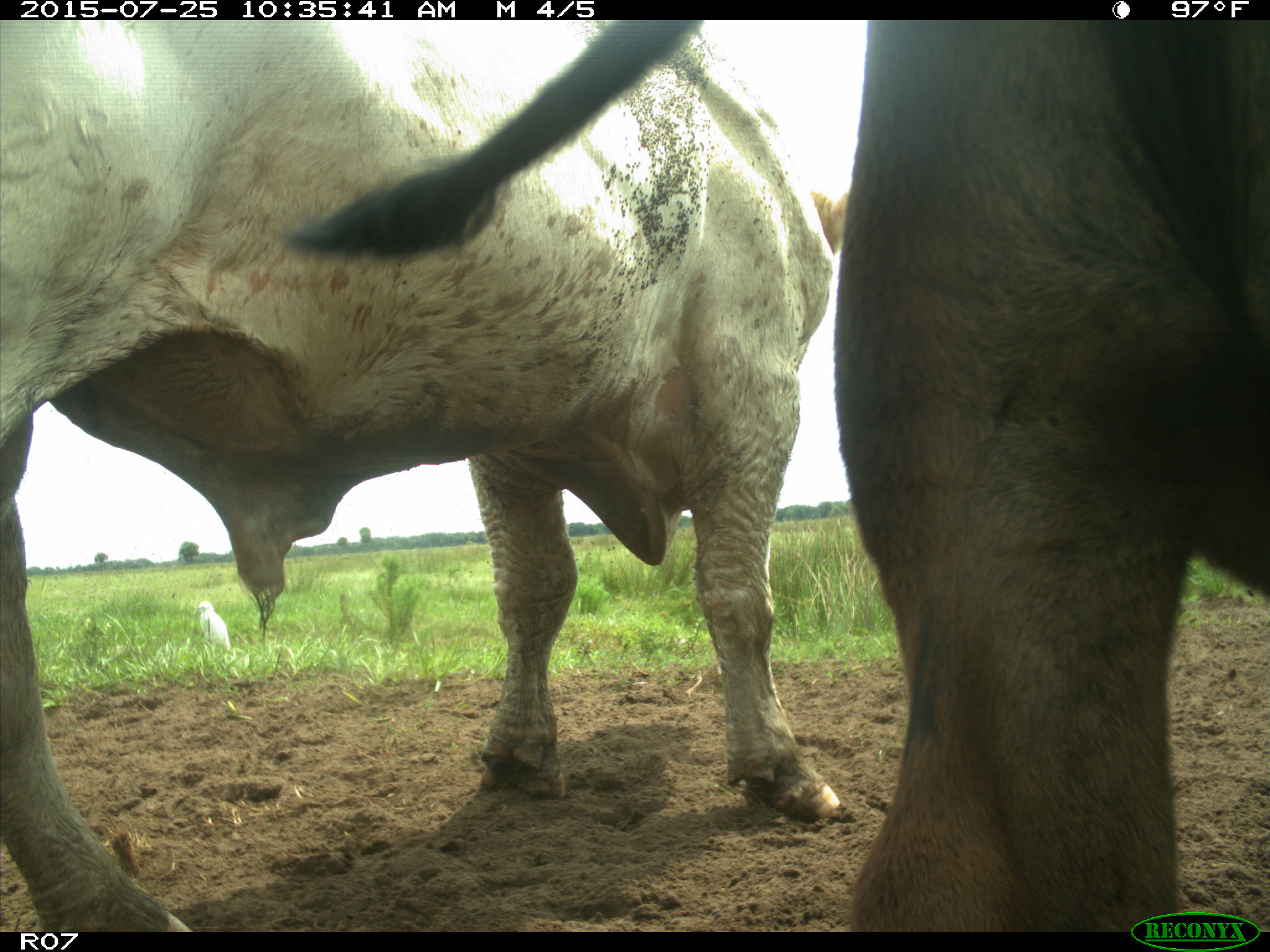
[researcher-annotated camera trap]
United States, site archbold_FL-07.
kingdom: Animalia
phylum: Chordata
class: Mammalia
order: Artiodactyla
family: Bovidae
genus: Bos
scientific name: Bos taurus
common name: domestic cow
Bos taurus (domestic cow).